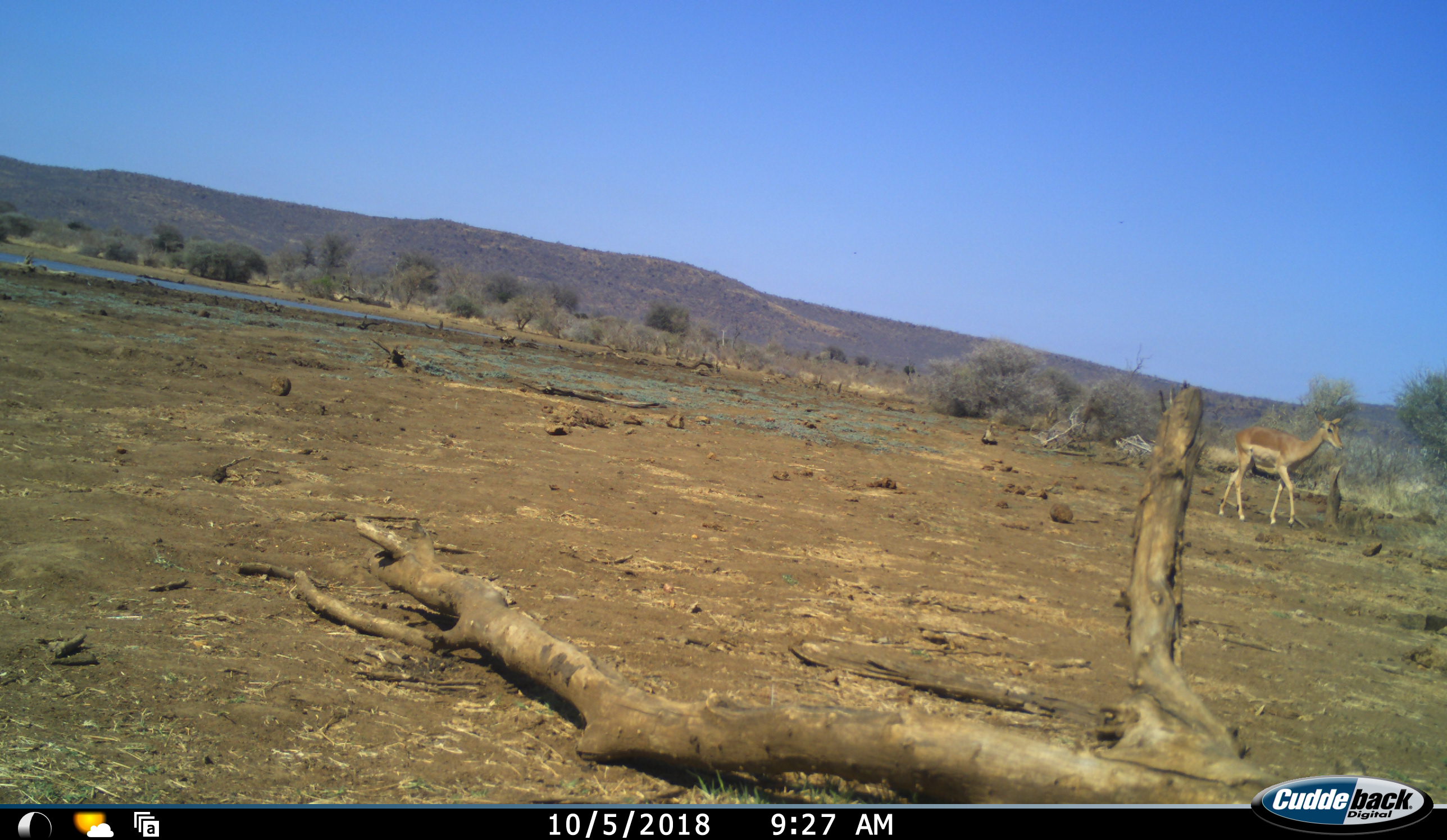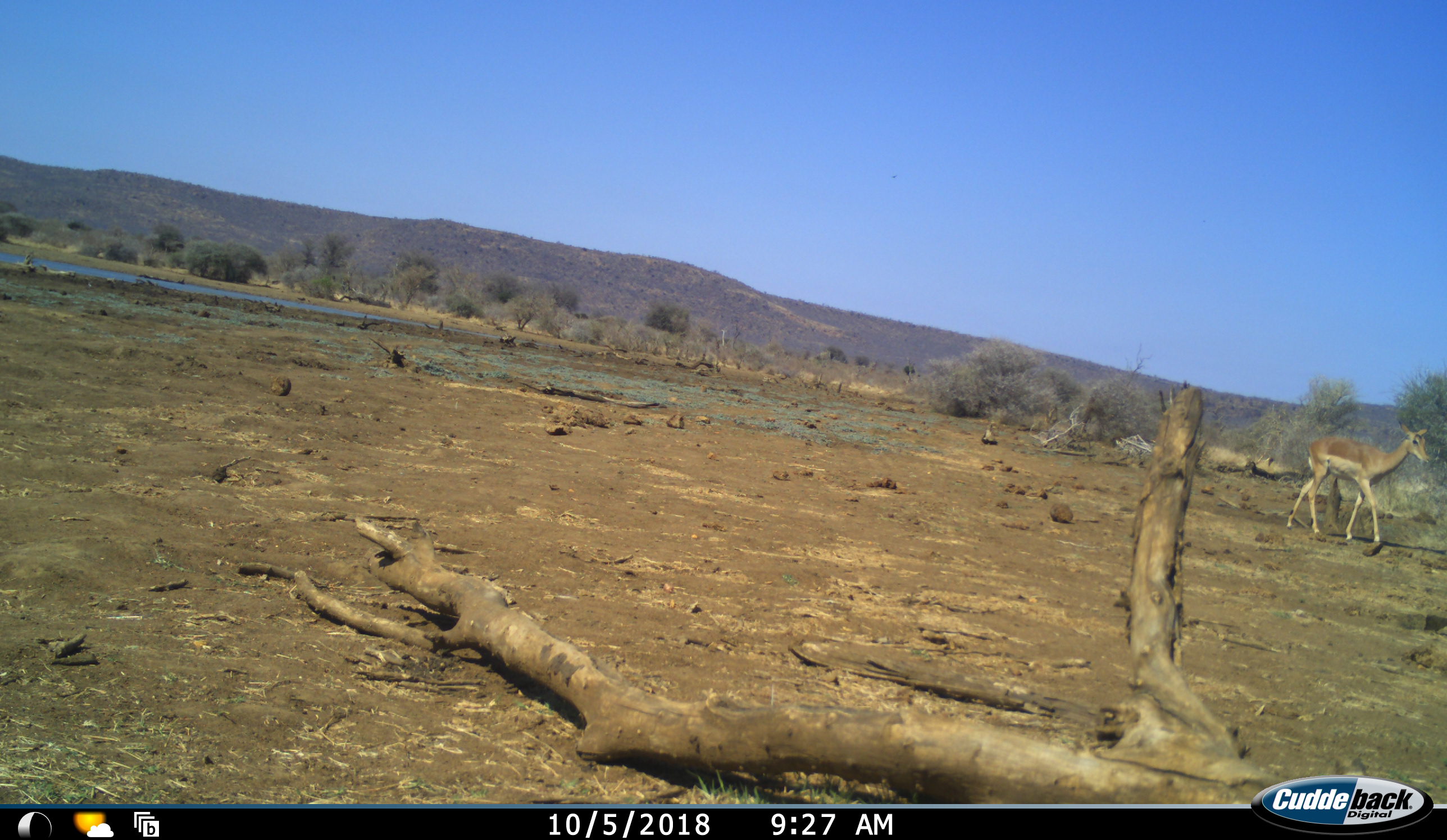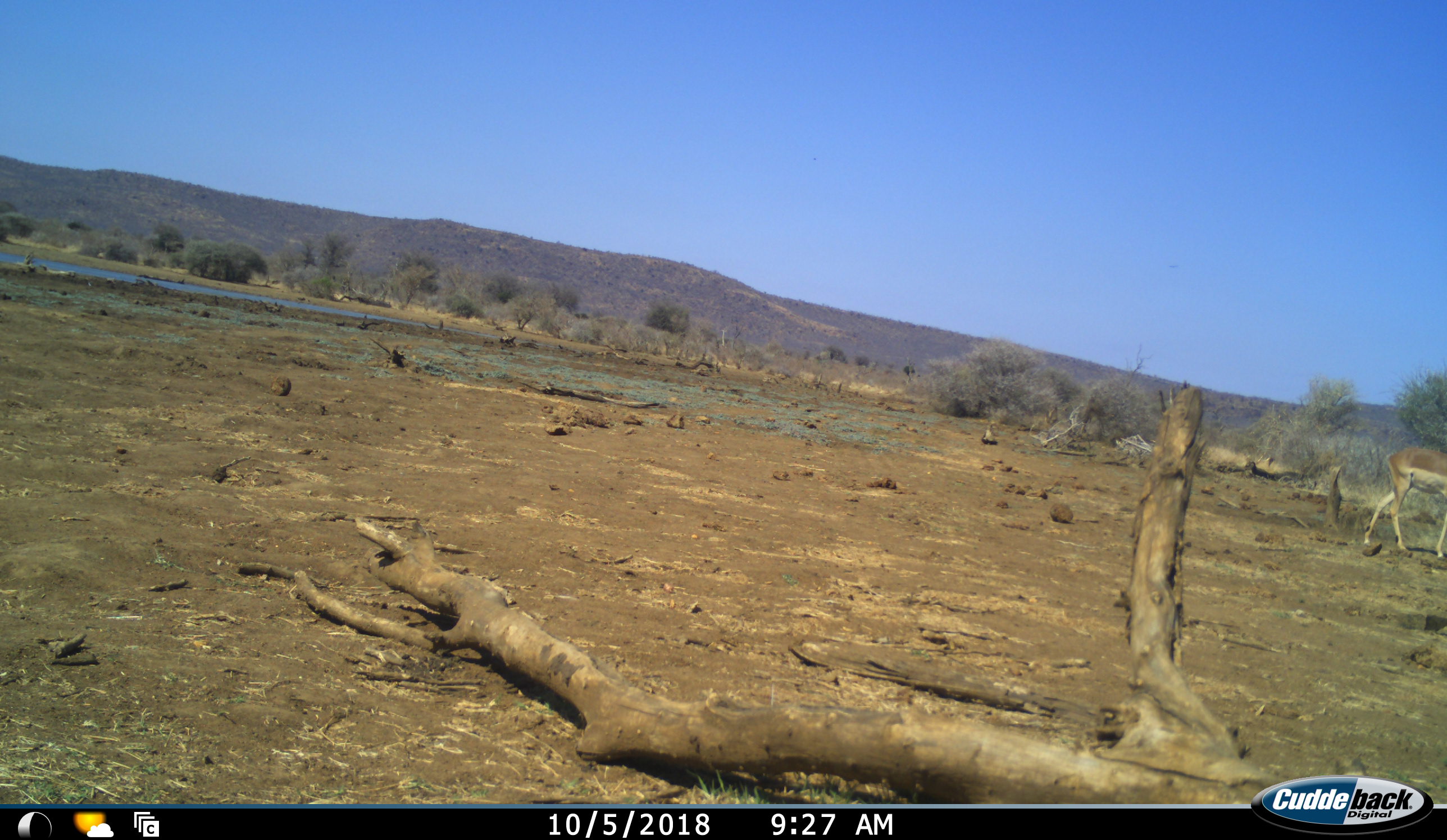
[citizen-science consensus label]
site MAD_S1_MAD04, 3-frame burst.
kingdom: Animalia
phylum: Chordata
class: Mammalia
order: Artiodactyla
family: Bovidae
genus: Aepyceros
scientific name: Aepyceros melampus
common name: impala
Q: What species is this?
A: Impala (Aepyceros melampus).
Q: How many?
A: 1.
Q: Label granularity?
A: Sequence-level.